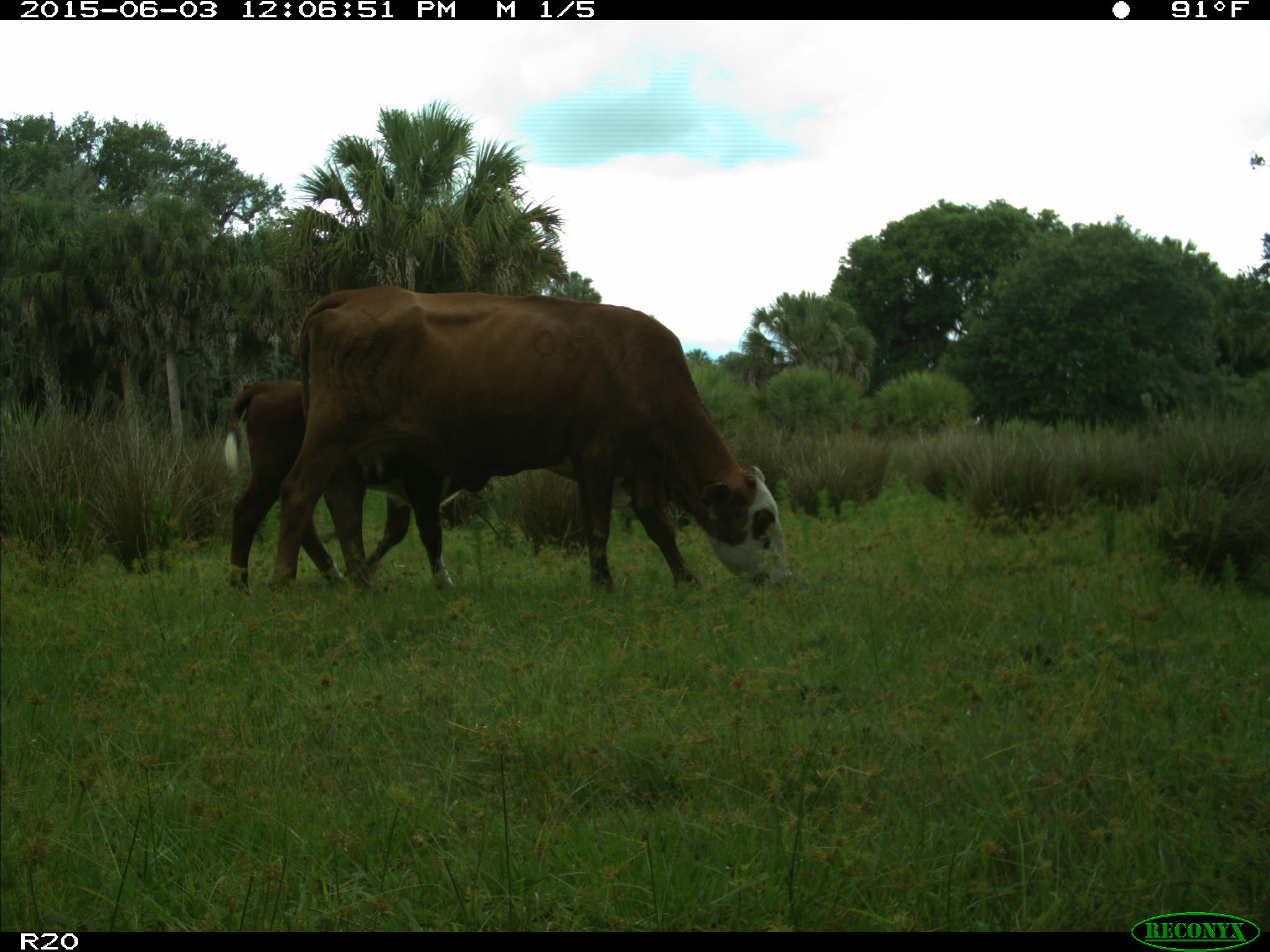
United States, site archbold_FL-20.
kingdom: Animalia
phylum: Chordata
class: Mammalia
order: Artiodactyla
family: Bovidae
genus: Bos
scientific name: Bos taurus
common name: domestic cow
Bos taurus (domestic cow).